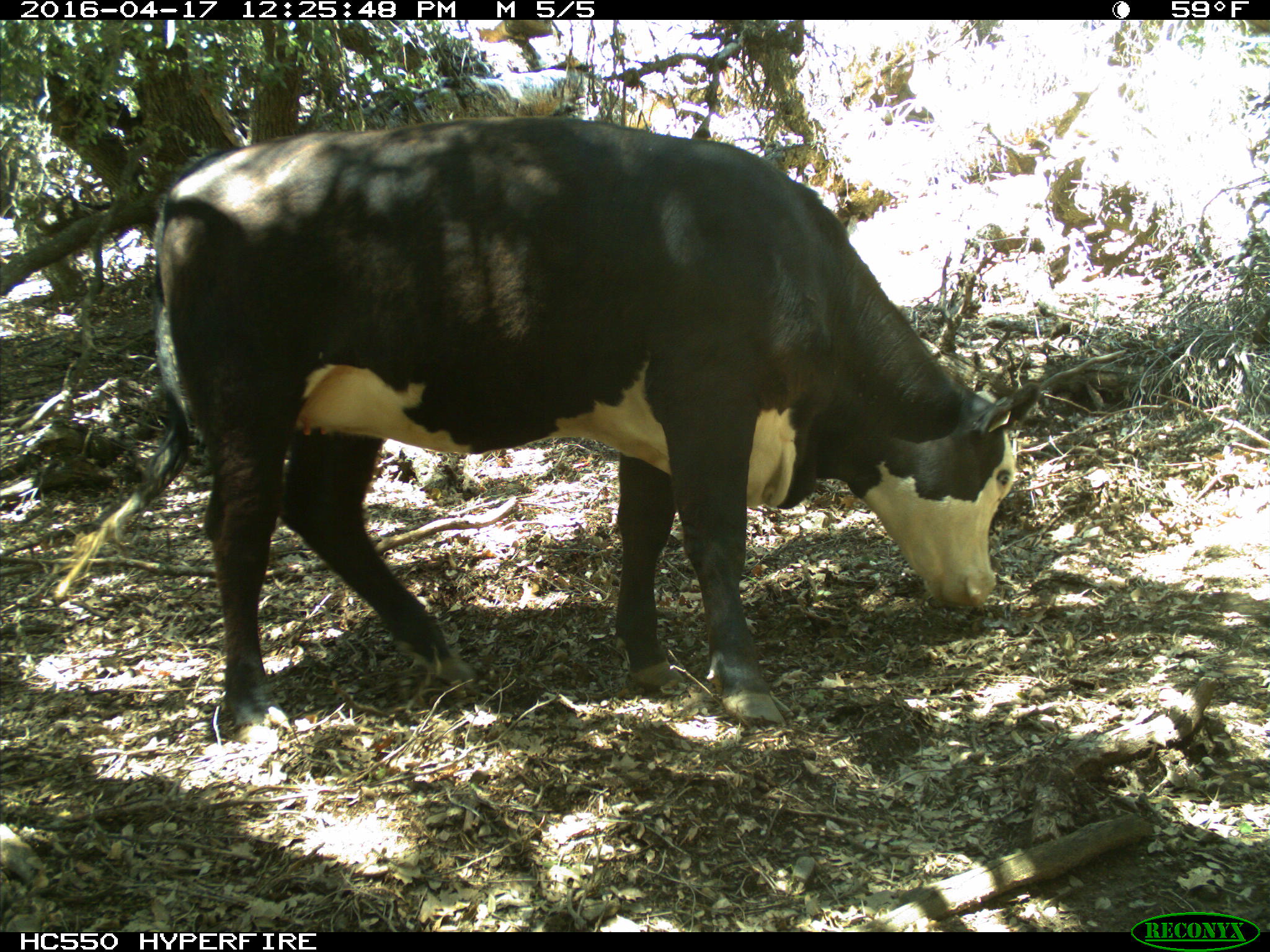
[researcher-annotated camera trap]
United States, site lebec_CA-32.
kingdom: Animalia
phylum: Chordata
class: Mammalia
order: Artiodactyla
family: Bovidae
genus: Bos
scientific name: Bos taurus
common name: domestic cow